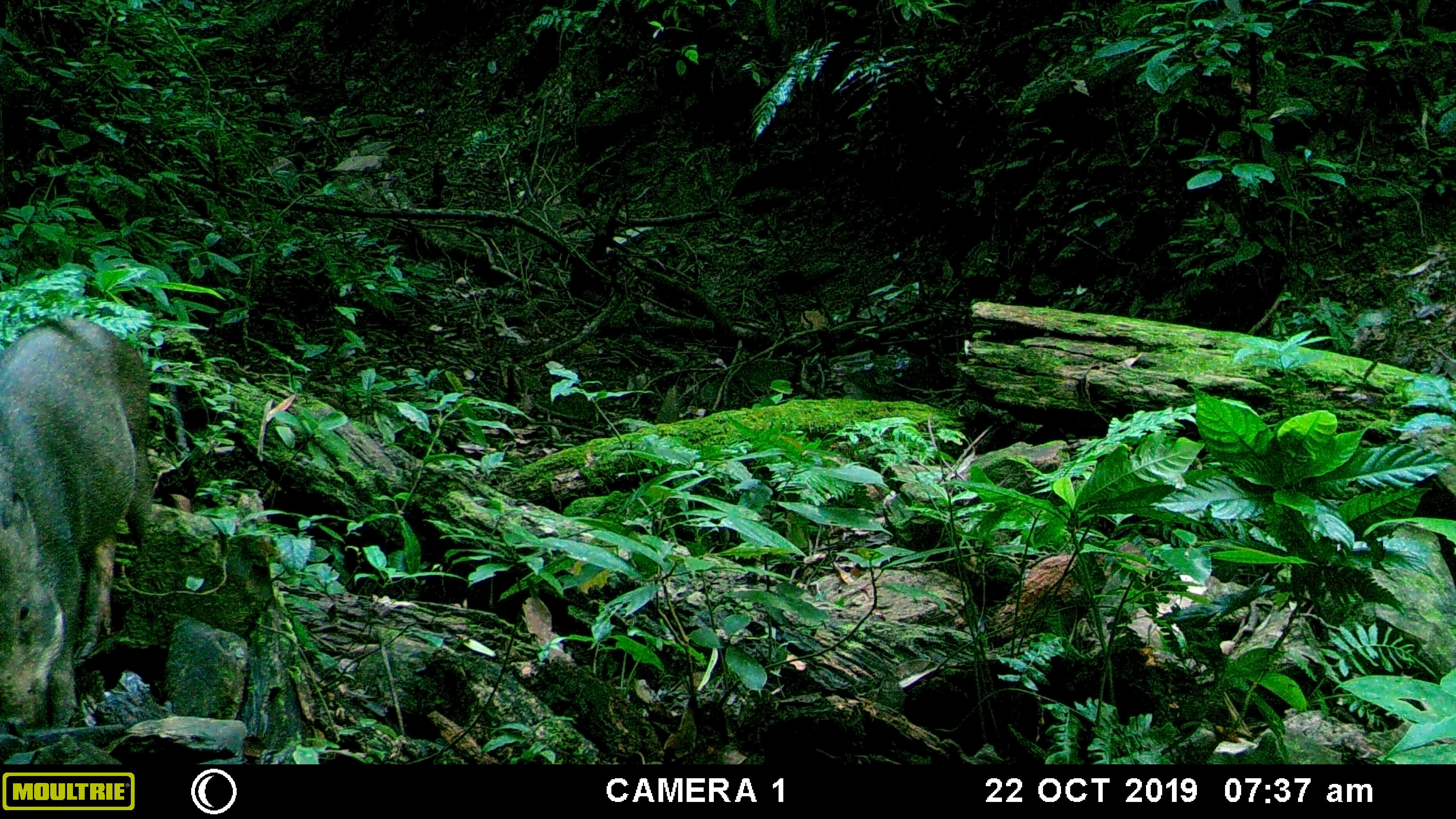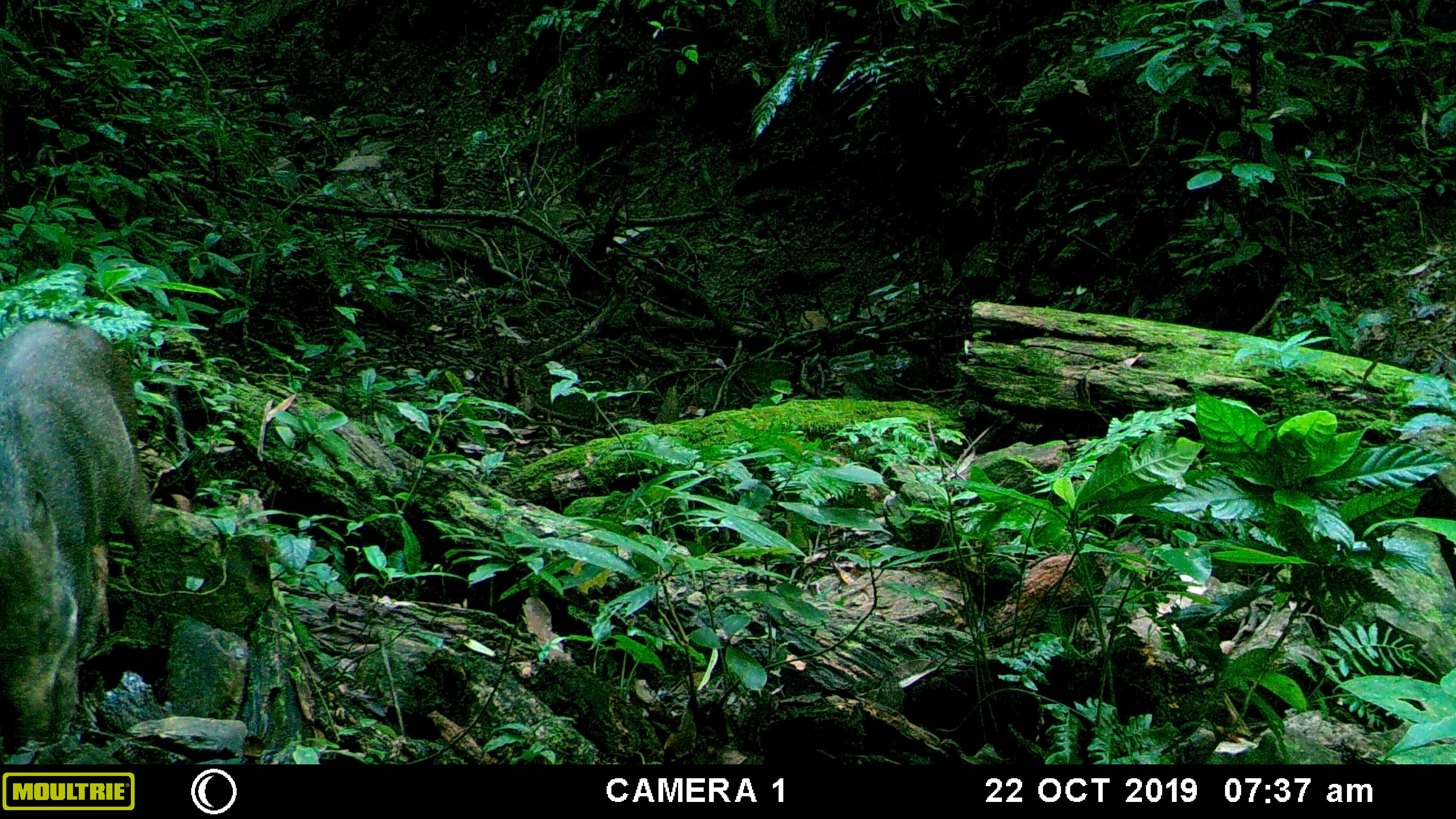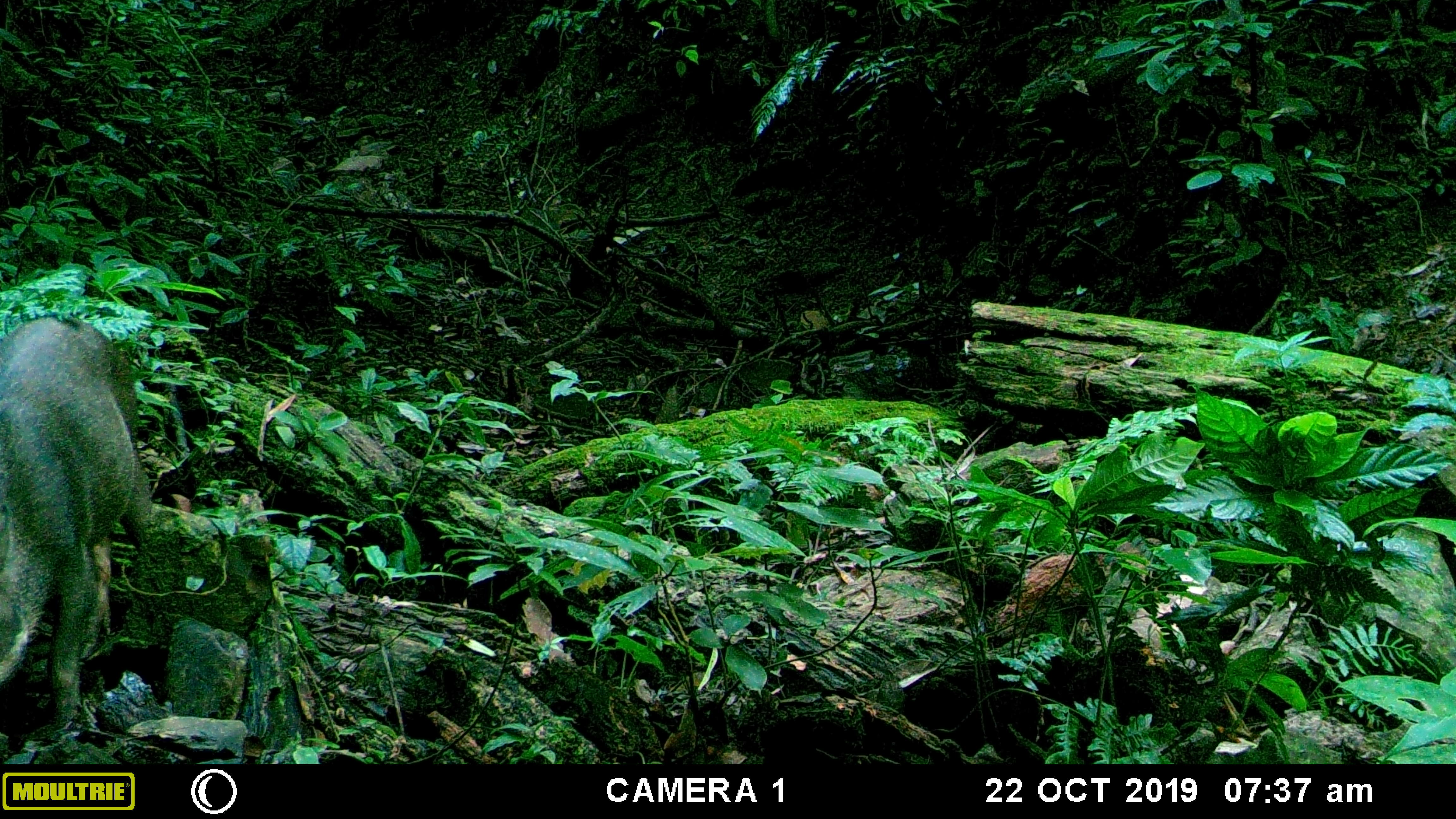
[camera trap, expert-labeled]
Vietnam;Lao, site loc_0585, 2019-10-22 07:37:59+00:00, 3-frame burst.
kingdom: Animalia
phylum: Chordata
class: Mammalia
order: Artiodactyla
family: Suidae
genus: Sus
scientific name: Sus scrofa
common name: eurasian wild pig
Eurasian wild pig (Sus scrofa). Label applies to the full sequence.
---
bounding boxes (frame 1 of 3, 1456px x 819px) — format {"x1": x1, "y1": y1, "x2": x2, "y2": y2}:
eurasian wild pig: {"x1": 0, "y1": 315, "x2": 154, "y2": 736}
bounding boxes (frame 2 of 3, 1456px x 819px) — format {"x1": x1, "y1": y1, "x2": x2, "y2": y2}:
eurasian wild pig: {"x1": 0, "y1": 317, "x2": 153, "y2": 755}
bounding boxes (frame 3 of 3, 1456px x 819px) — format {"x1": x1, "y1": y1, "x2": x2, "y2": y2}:
eurasian wild pig: {"x1": 0, "y1": 316, "x2": 153, "y2": 717}